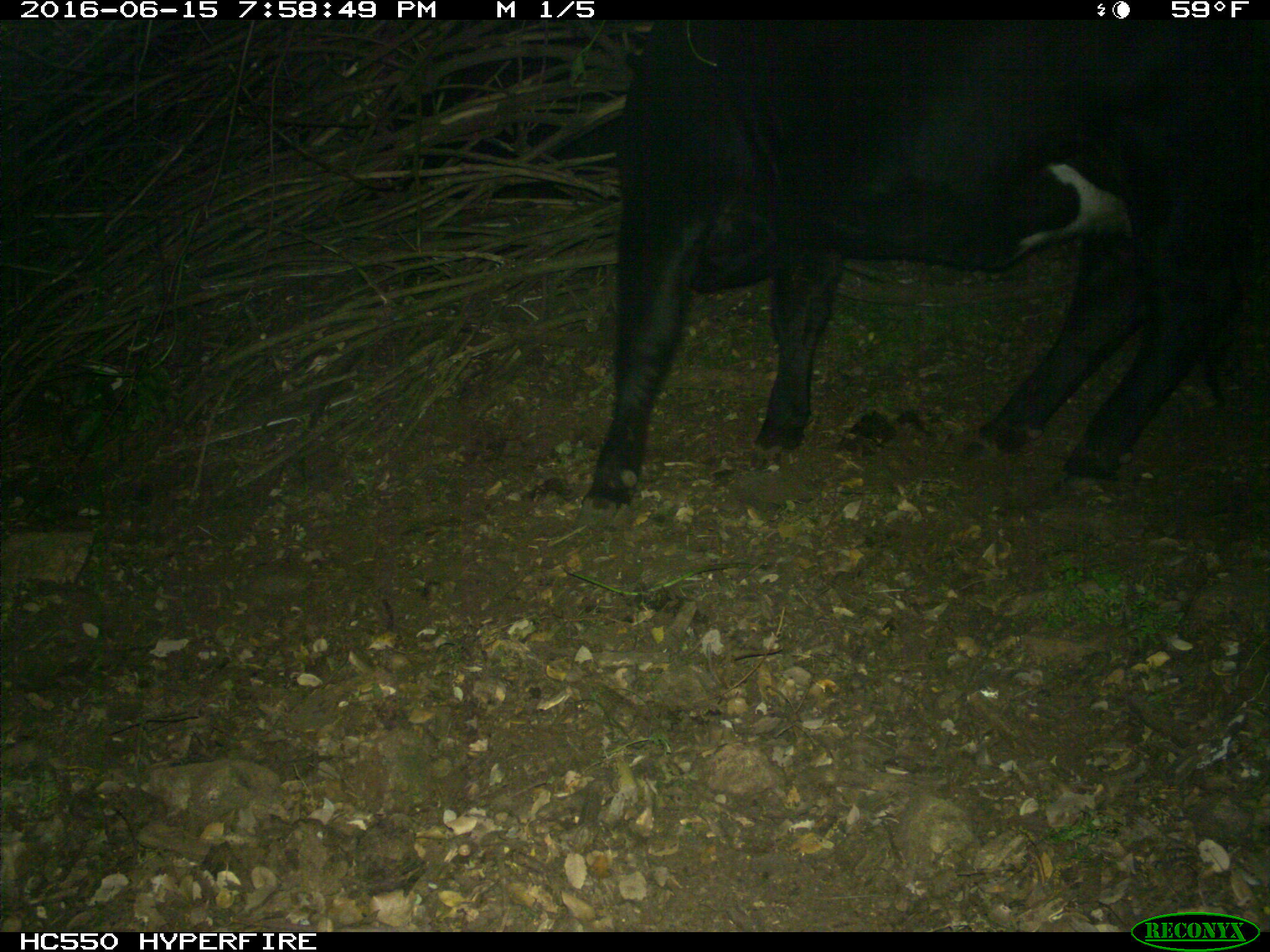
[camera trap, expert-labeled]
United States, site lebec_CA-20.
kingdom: Animalia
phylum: Chordata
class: Mammalia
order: Artiodactyla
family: Bovidae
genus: Bos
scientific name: Bos taurus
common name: domestic cow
Bos taurus (domestic cow).